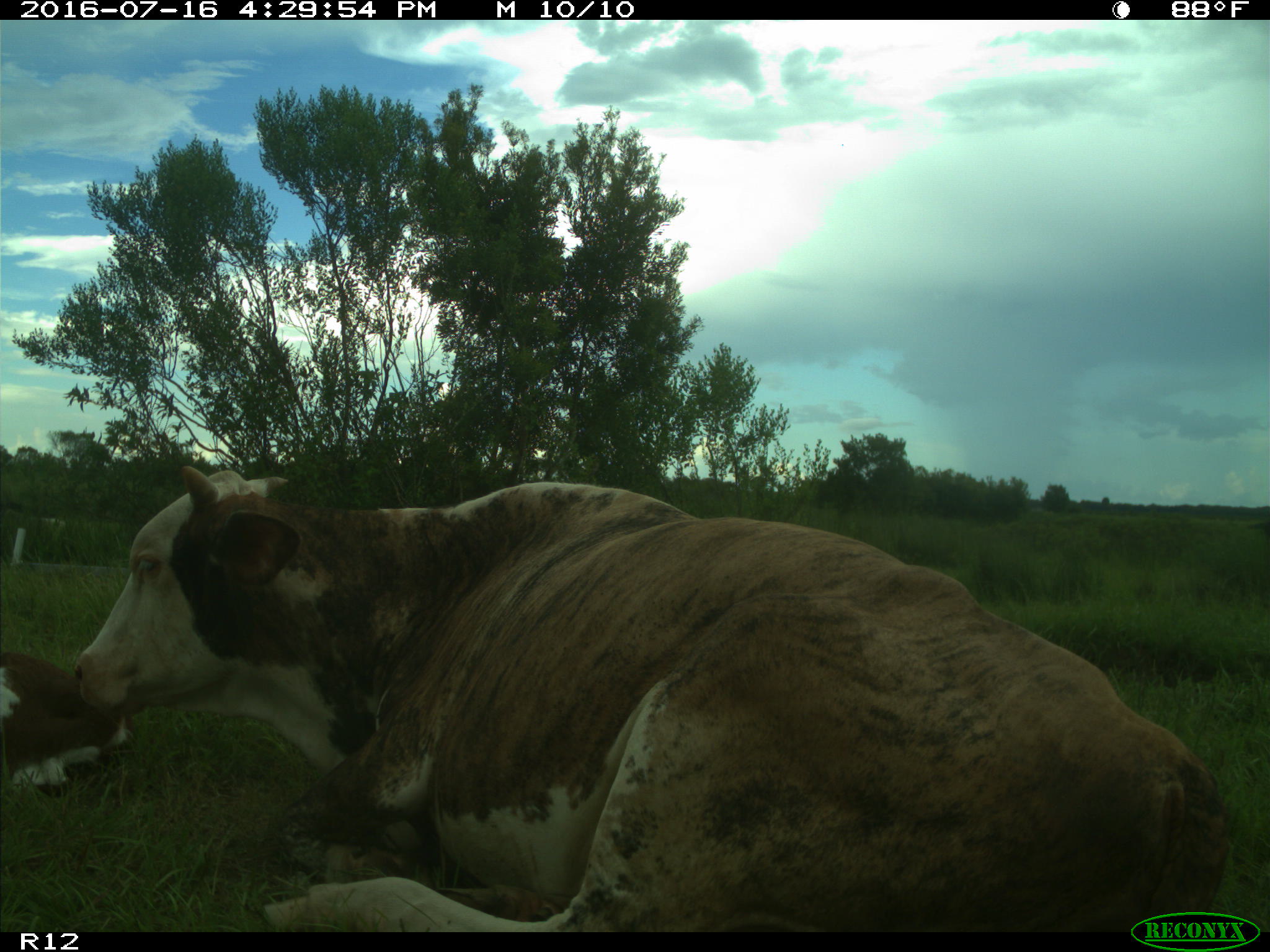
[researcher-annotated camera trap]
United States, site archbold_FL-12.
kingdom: Animalia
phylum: Chordata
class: Mammalia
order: Artiodactyla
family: Bovidae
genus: Bos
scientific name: Bos taurus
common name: domestic cow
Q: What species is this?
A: Bos taurus (domestic cow).